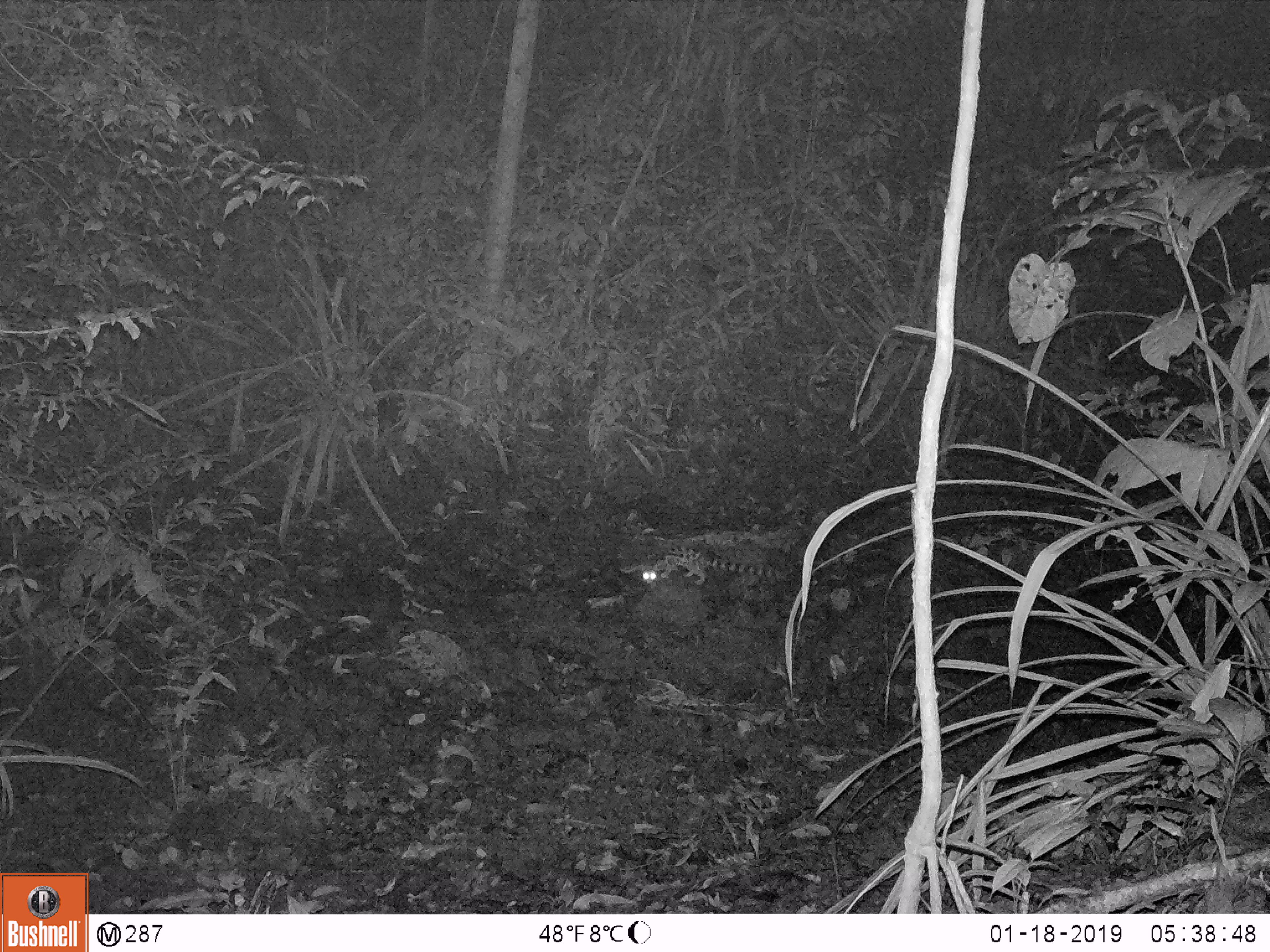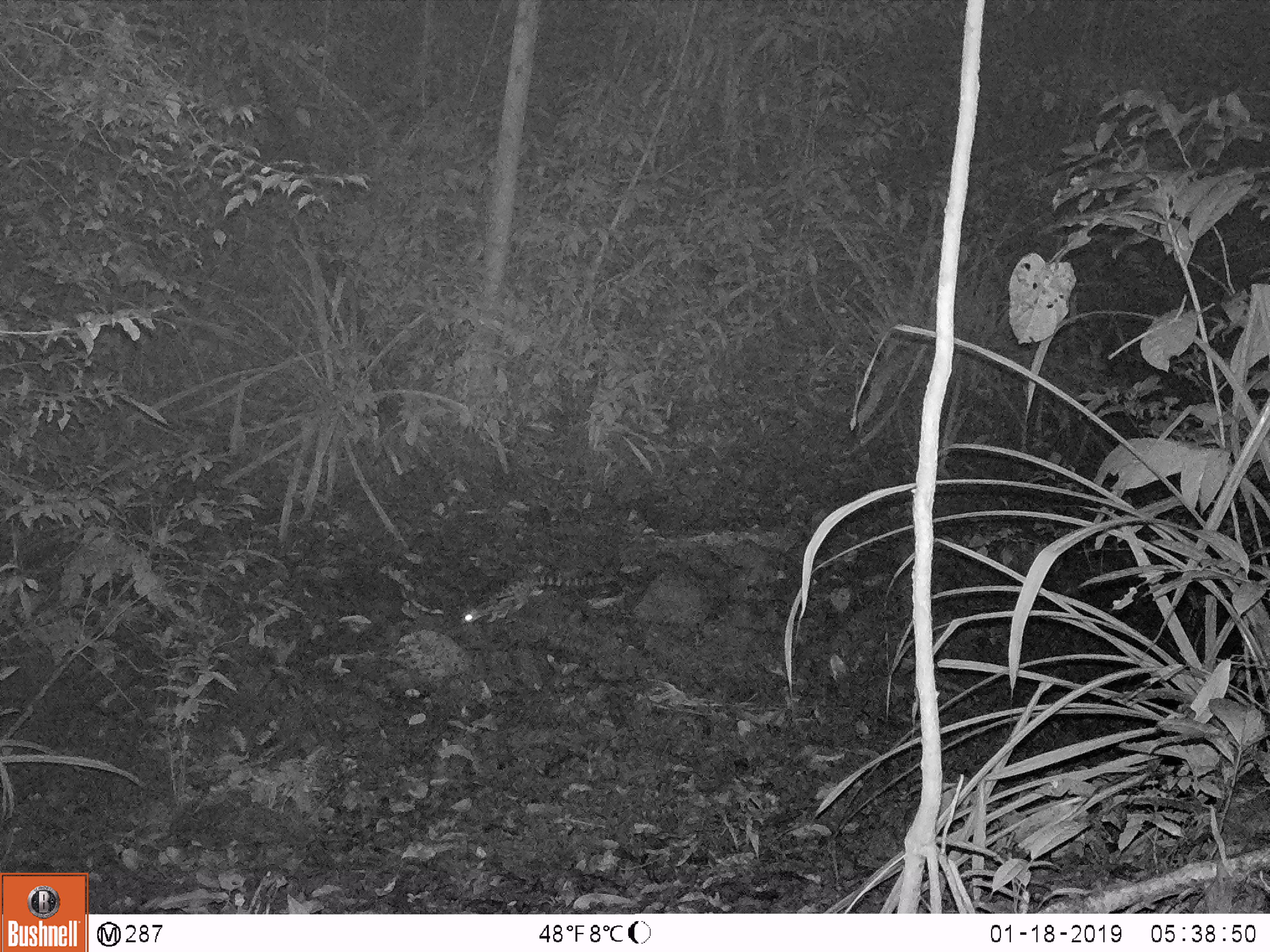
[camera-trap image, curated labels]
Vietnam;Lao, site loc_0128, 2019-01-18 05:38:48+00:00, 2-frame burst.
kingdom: Animalia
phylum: Chordata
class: Mammalia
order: Carnivora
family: Prionodontidae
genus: Prionodon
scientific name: Prionodon pardicolor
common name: spotted linsang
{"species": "spotted linsang (Prionodon pardicolor)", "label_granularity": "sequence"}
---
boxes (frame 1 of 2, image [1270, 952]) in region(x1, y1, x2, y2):
spotted linsang: region(619, 544, 792, 585)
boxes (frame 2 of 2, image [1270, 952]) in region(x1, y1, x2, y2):
spotted linsang: region(459, 570, 629, 625)